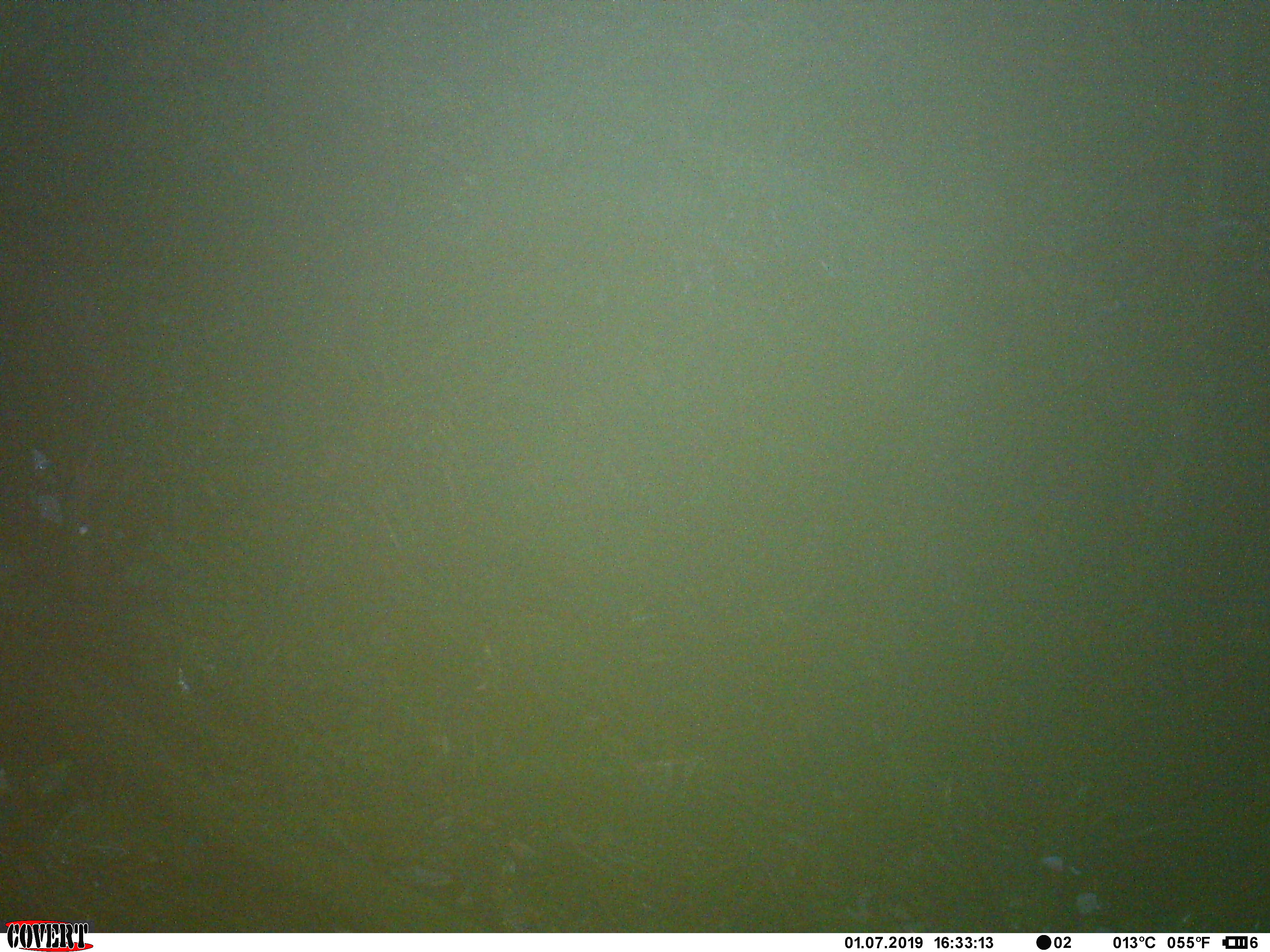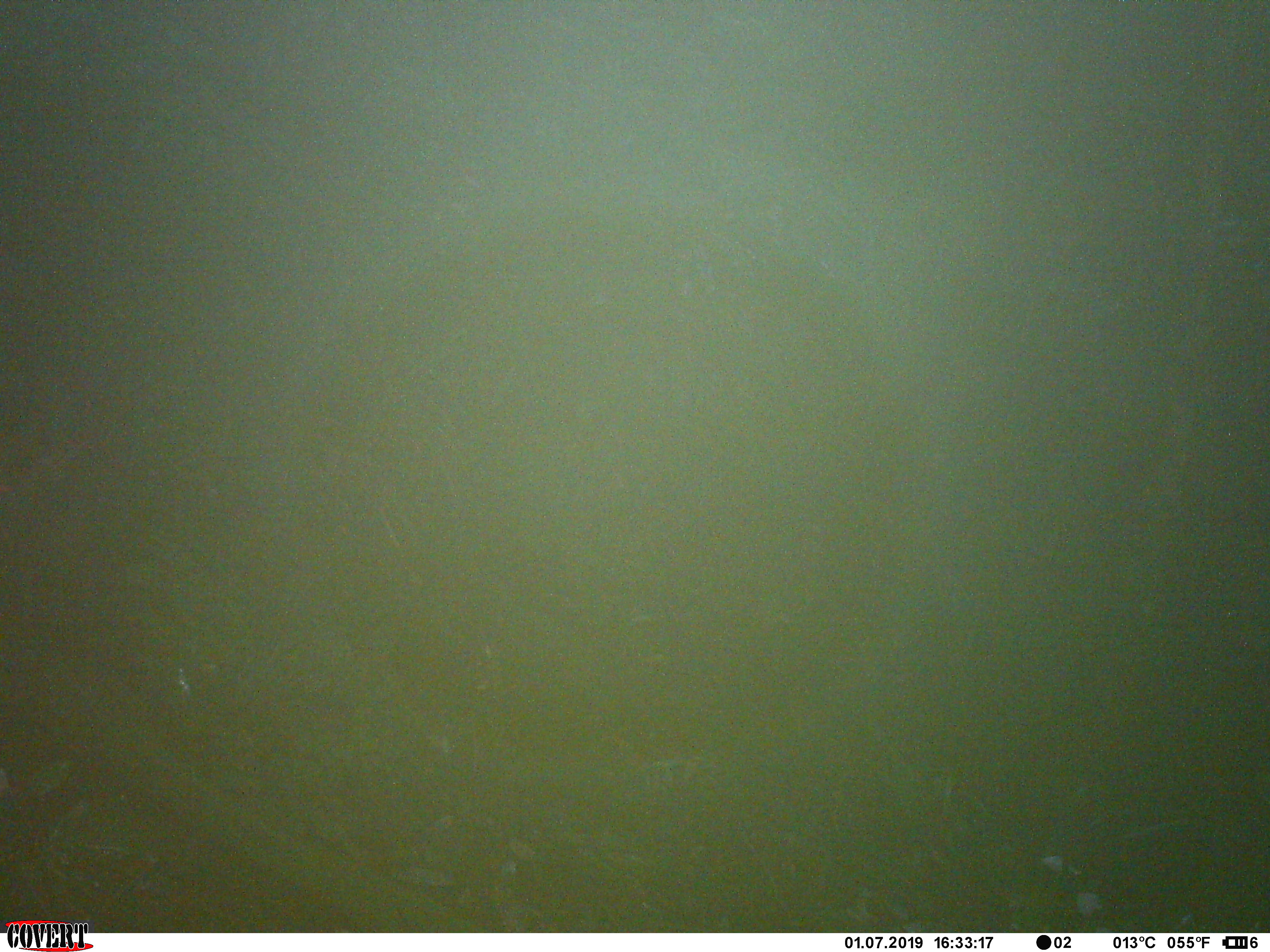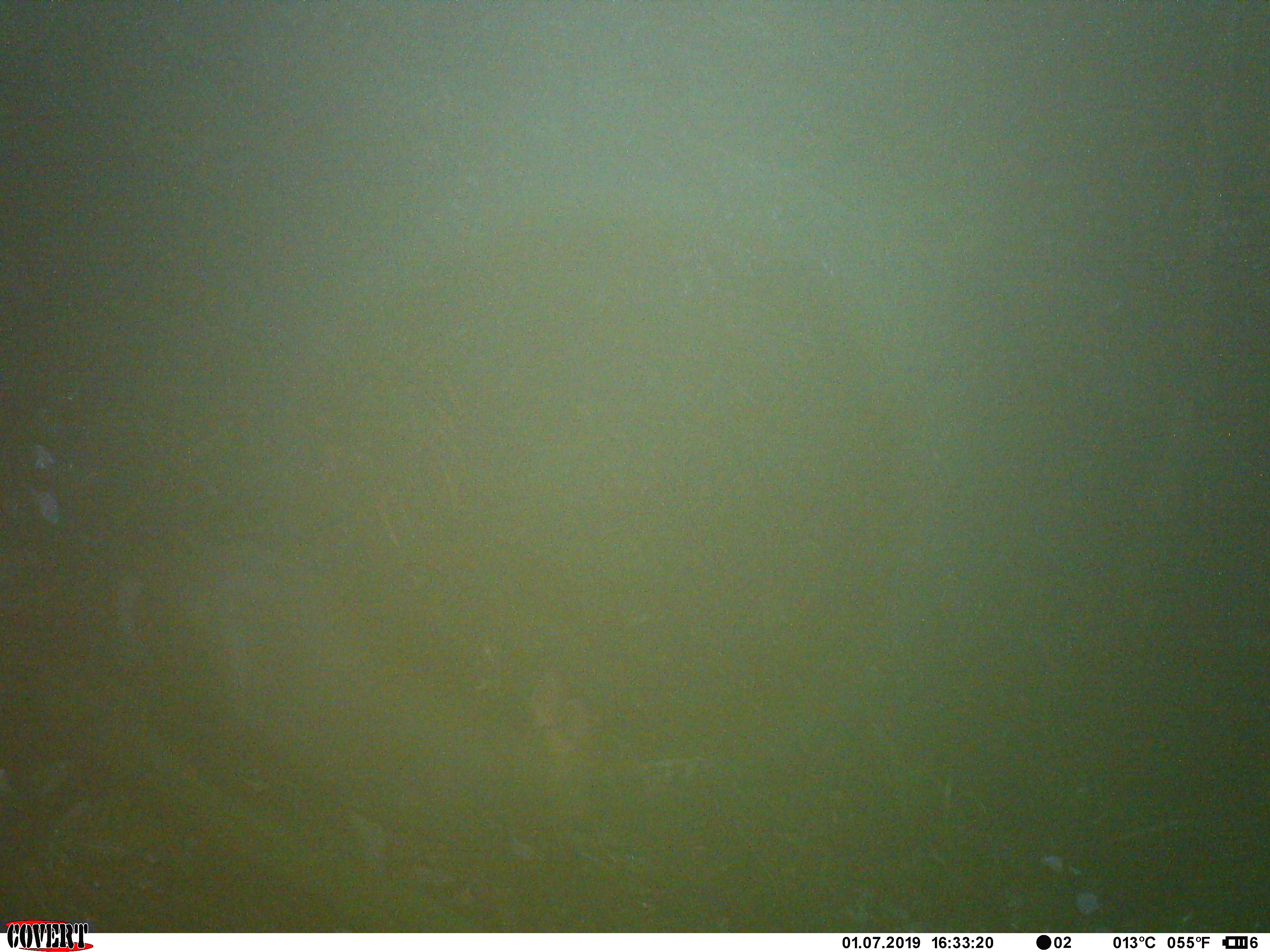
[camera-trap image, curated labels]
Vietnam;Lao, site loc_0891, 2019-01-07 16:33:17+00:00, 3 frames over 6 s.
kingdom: Animalia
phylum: Chordata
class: Mammalia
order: Artiodactyla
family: Cervidae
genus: Muntiacus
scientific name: Muntiacus rooseveltorum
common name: roosevelt's muntjac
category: roosevelts muntjac group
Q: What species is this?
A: Roosevelts muntjac group (roosevelt's muntjac) (Muntiacus rooseveltorum).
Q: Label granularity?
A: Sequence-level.